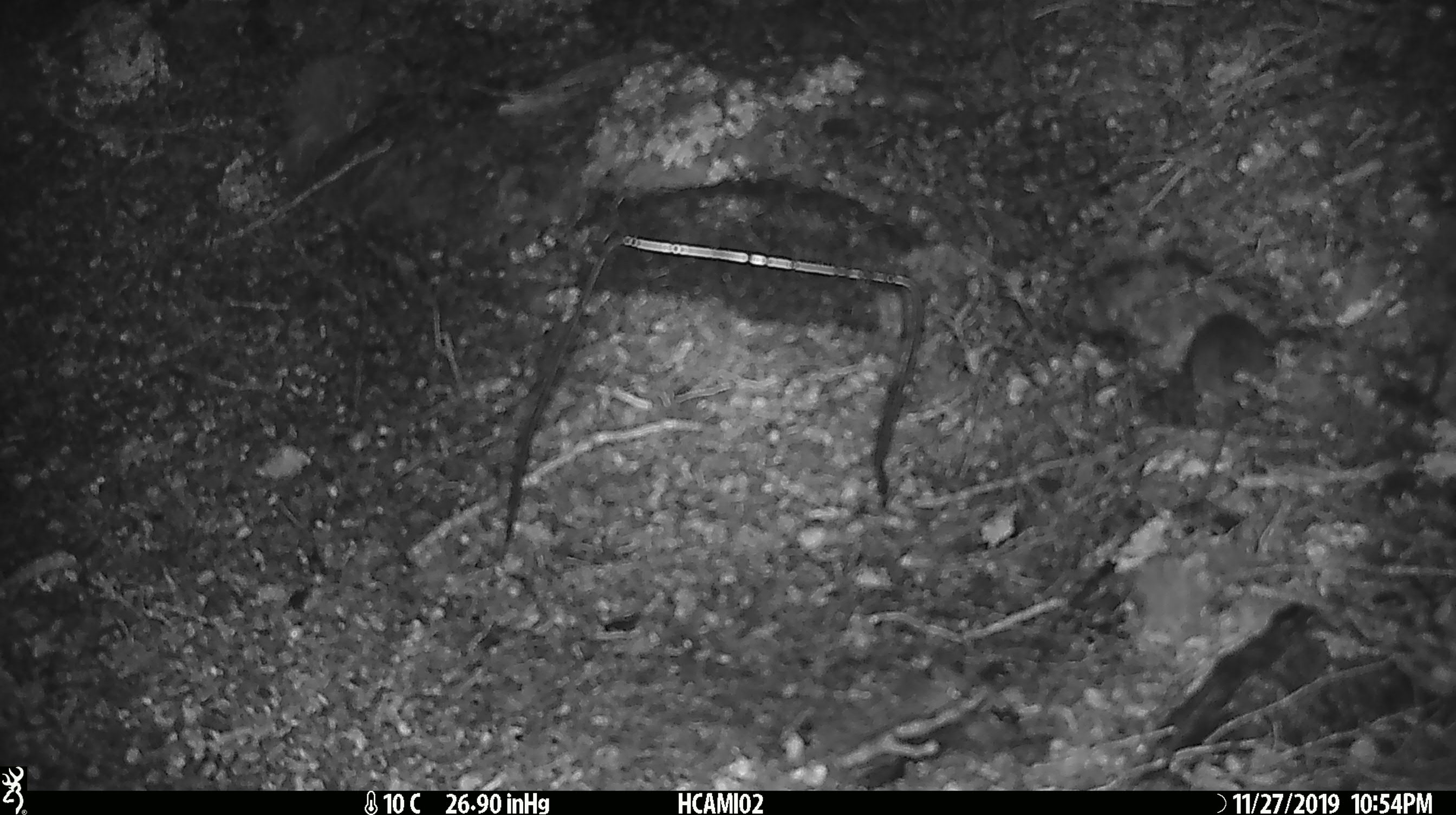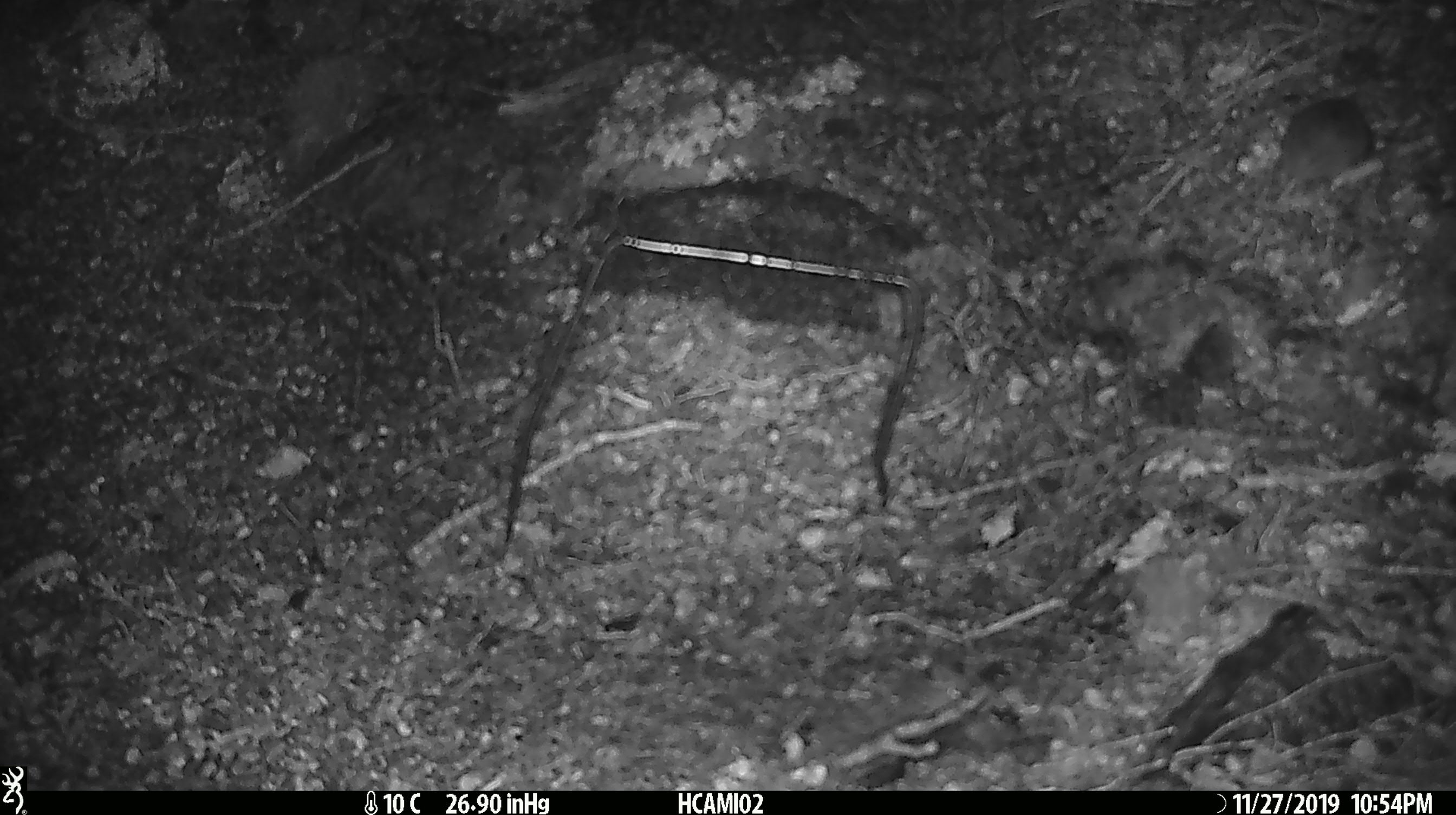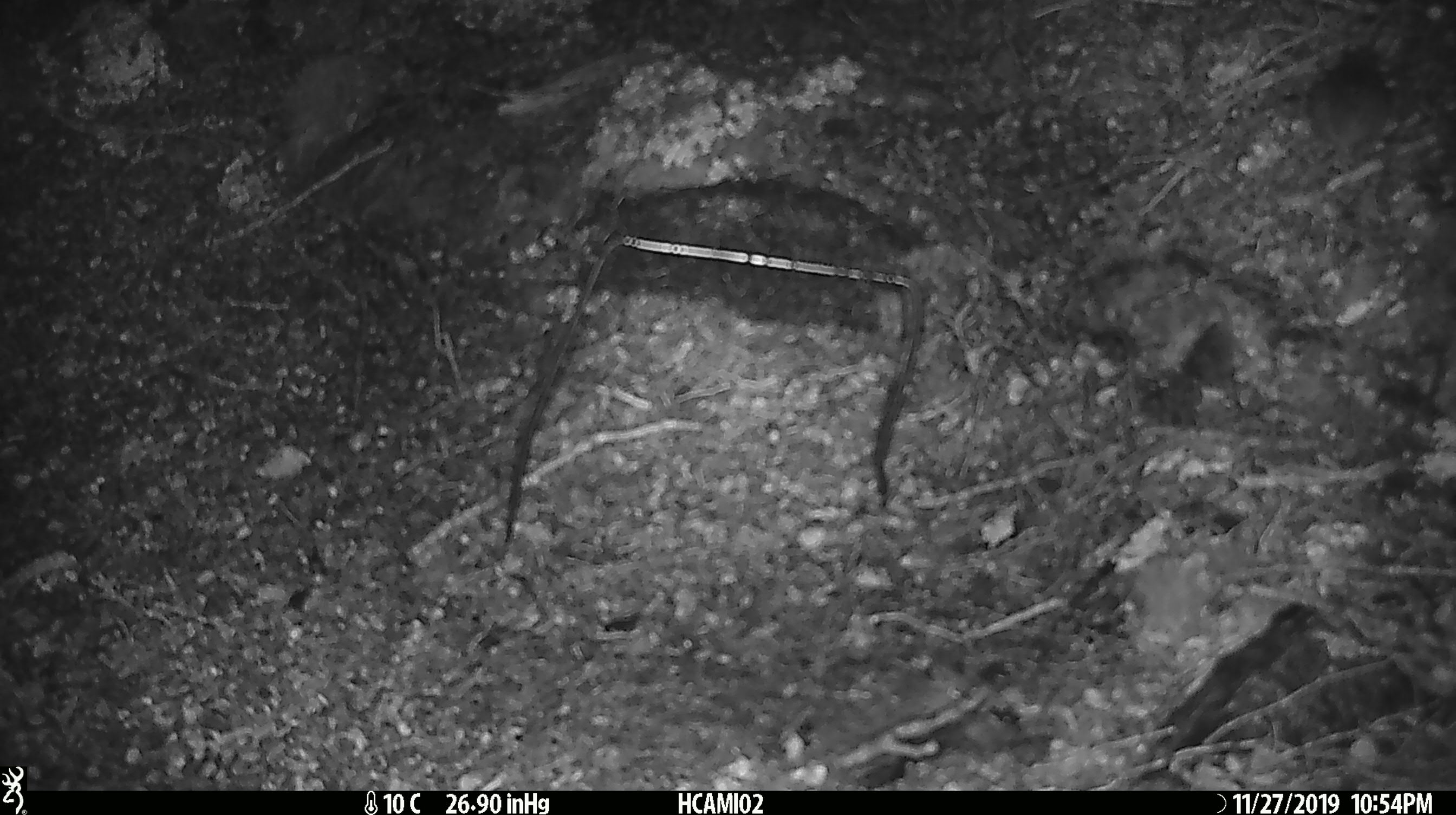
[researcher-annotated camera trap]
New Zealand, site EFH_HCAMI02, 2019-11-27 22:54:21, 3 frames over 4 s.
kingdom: Animalia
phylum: Chordata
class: Mammalia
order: Rodentia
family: Muridae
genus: Mus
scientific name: Mus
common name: mouse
Mouse (Mus).